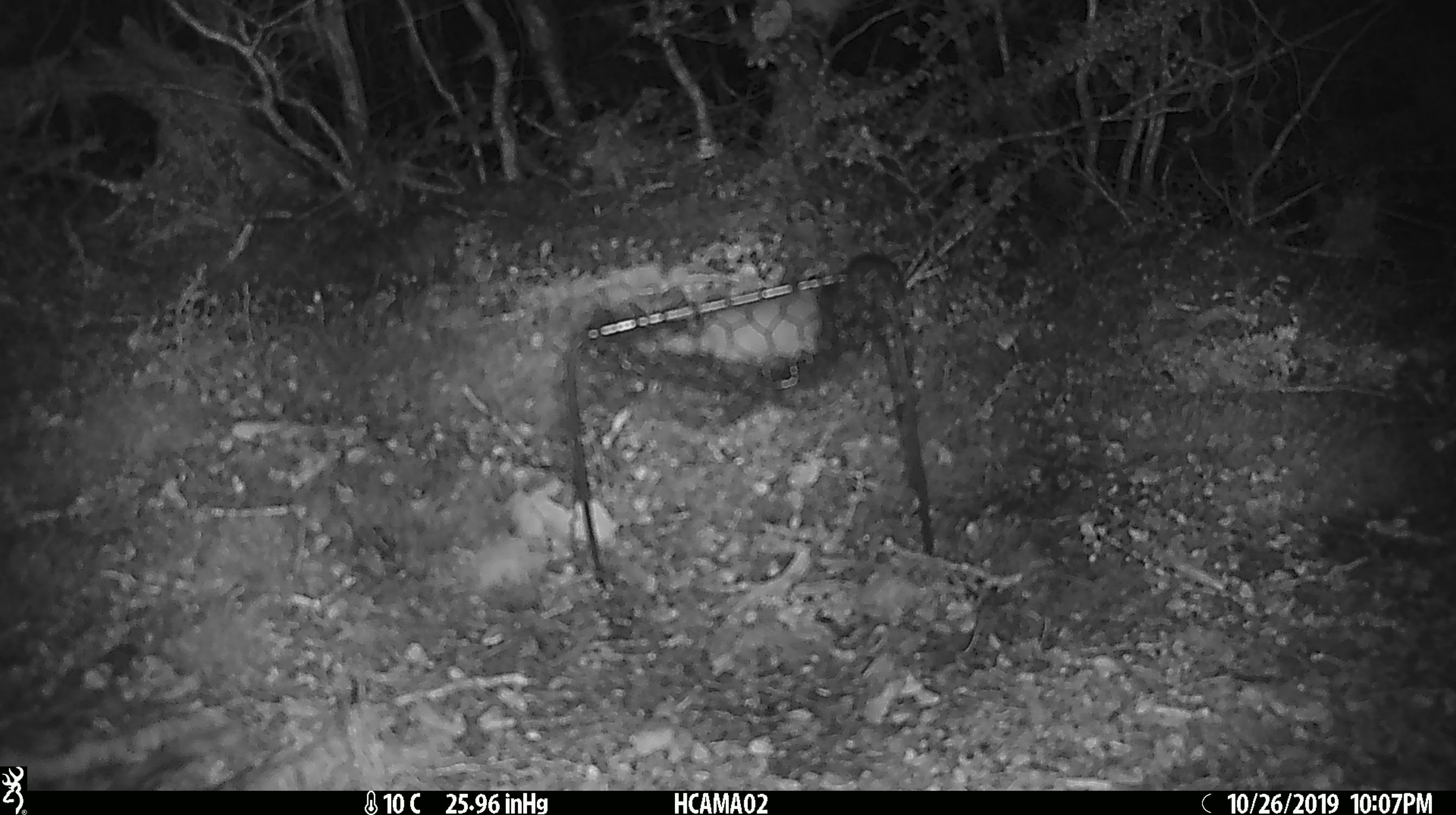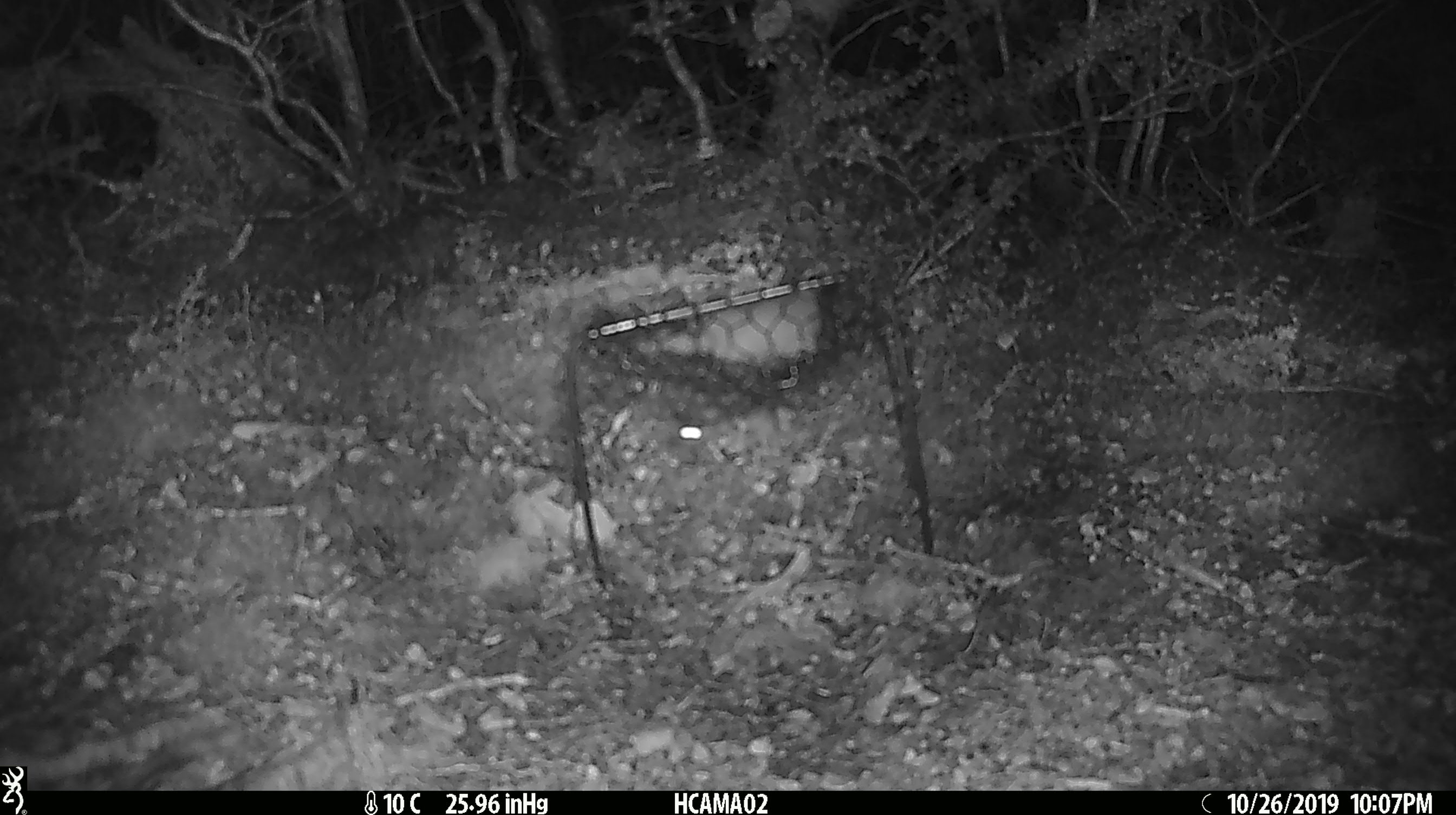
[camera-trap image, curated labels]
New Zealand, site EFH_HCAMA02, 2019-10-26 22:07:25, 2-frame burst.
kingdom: Animalia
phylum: Chordata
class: Mammalia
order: Rodentia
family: Muridae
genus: Mus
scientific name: Mus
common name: mouse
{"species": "mouse (Mus)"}